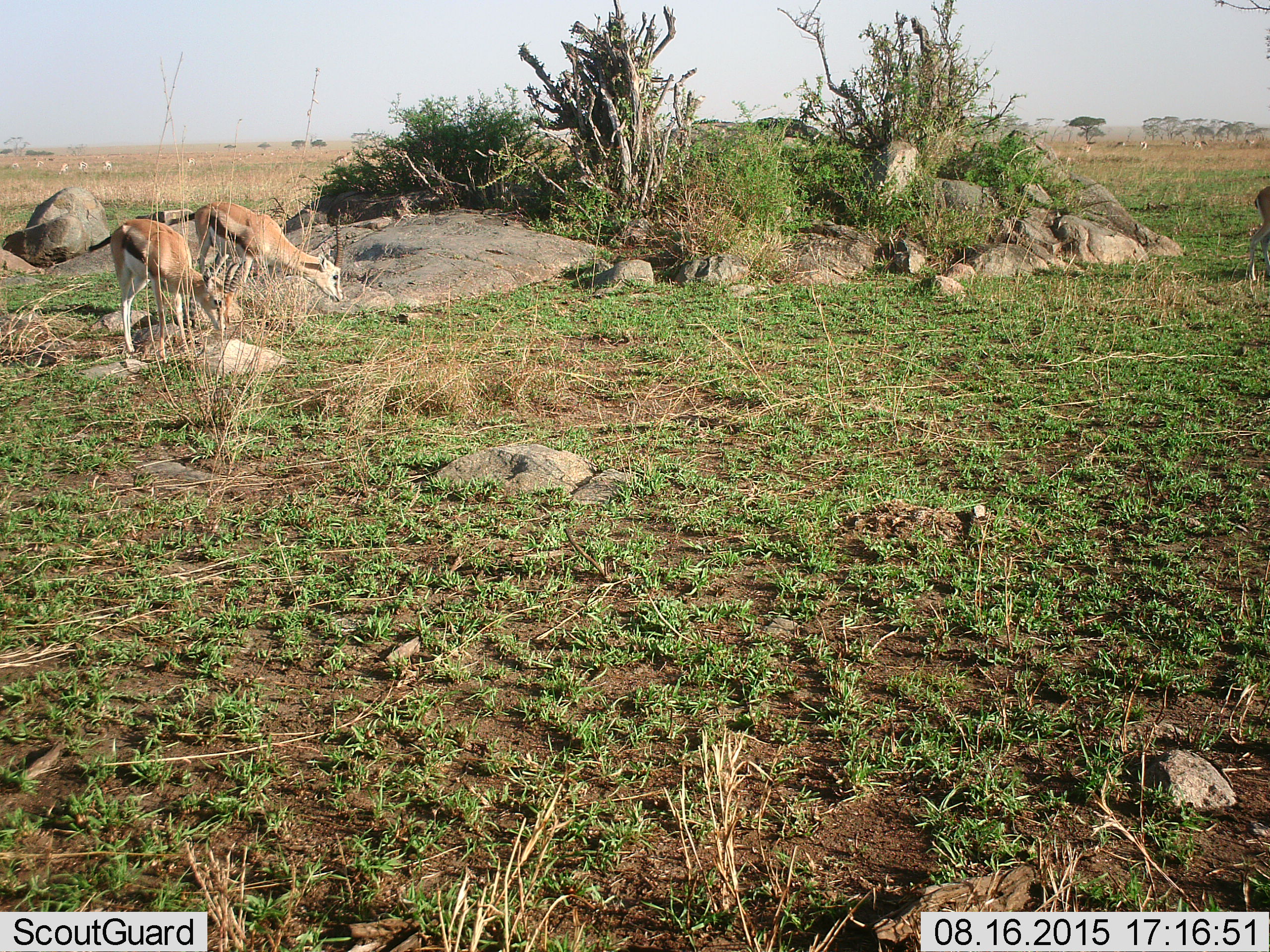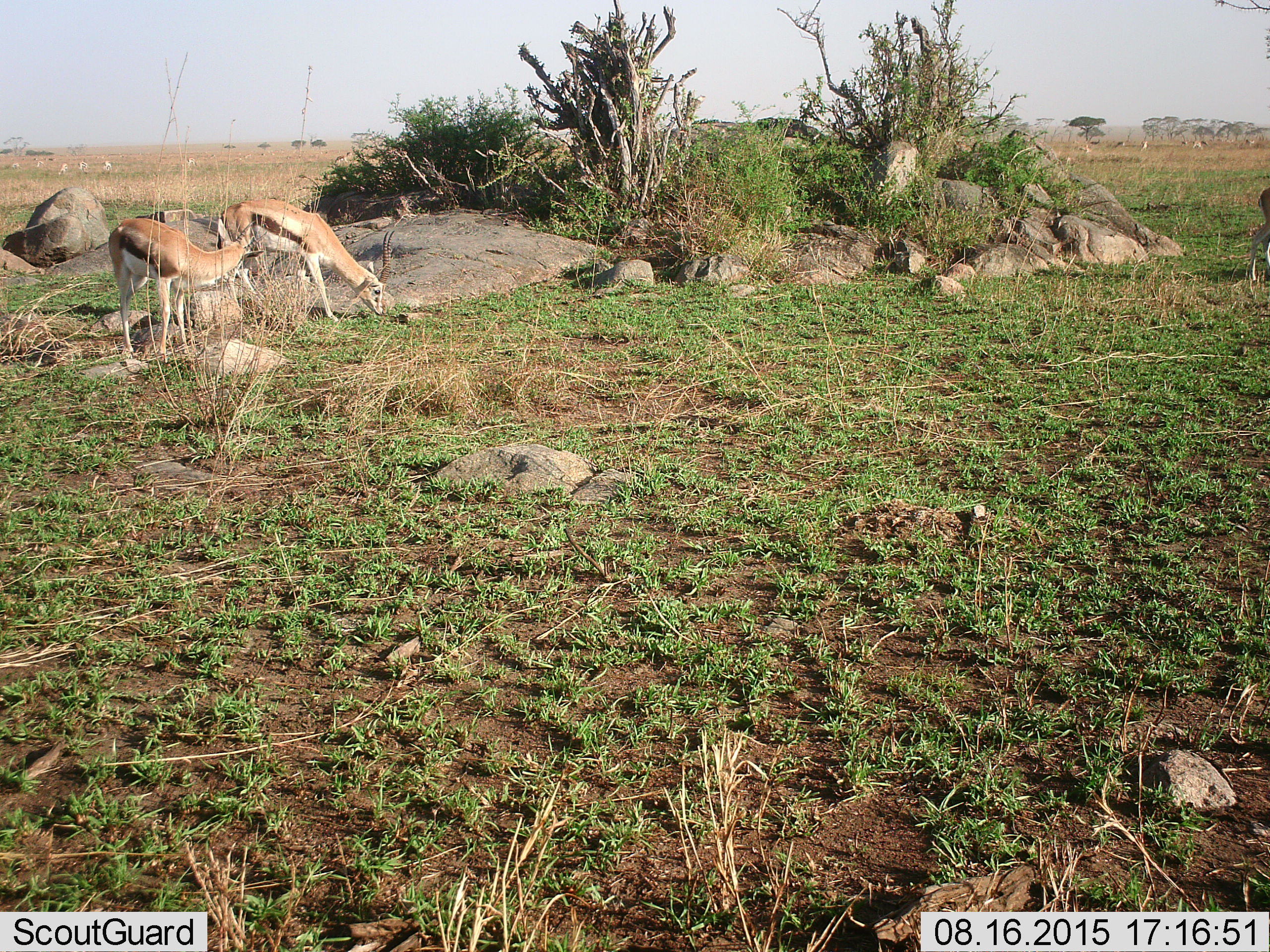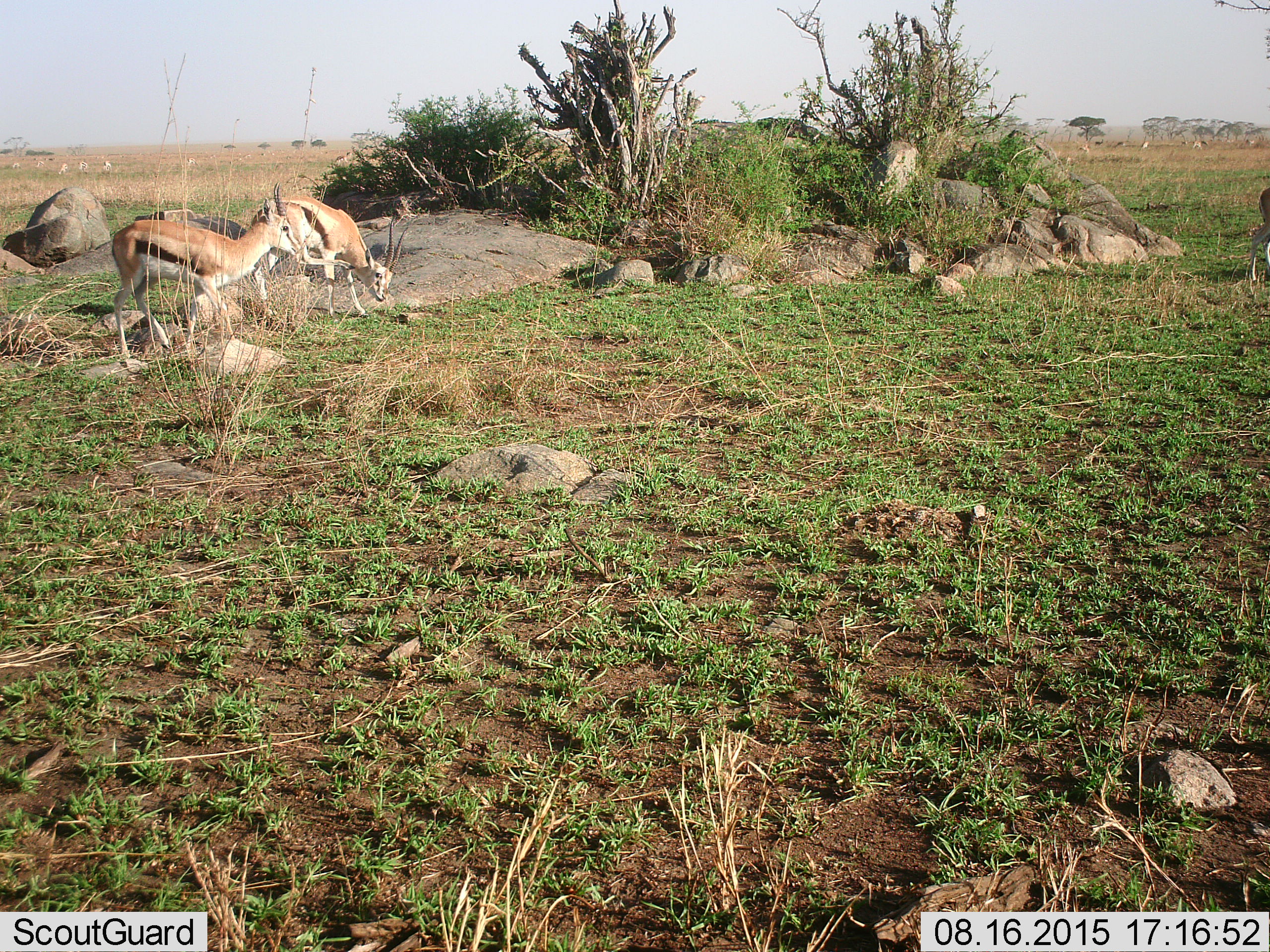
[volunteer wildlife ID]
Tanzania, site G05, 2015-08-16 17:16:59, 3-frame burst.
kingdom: Animalia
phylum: Chordata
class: Mammalia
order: Artiodactyla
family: Bovidae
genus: Eudorcas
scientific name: Eudorcas thomsonii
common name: thomson's gazelle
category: gazellethomsons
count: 3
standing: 40%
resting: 0%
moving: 27%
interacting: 0%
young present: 7%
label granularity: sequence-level